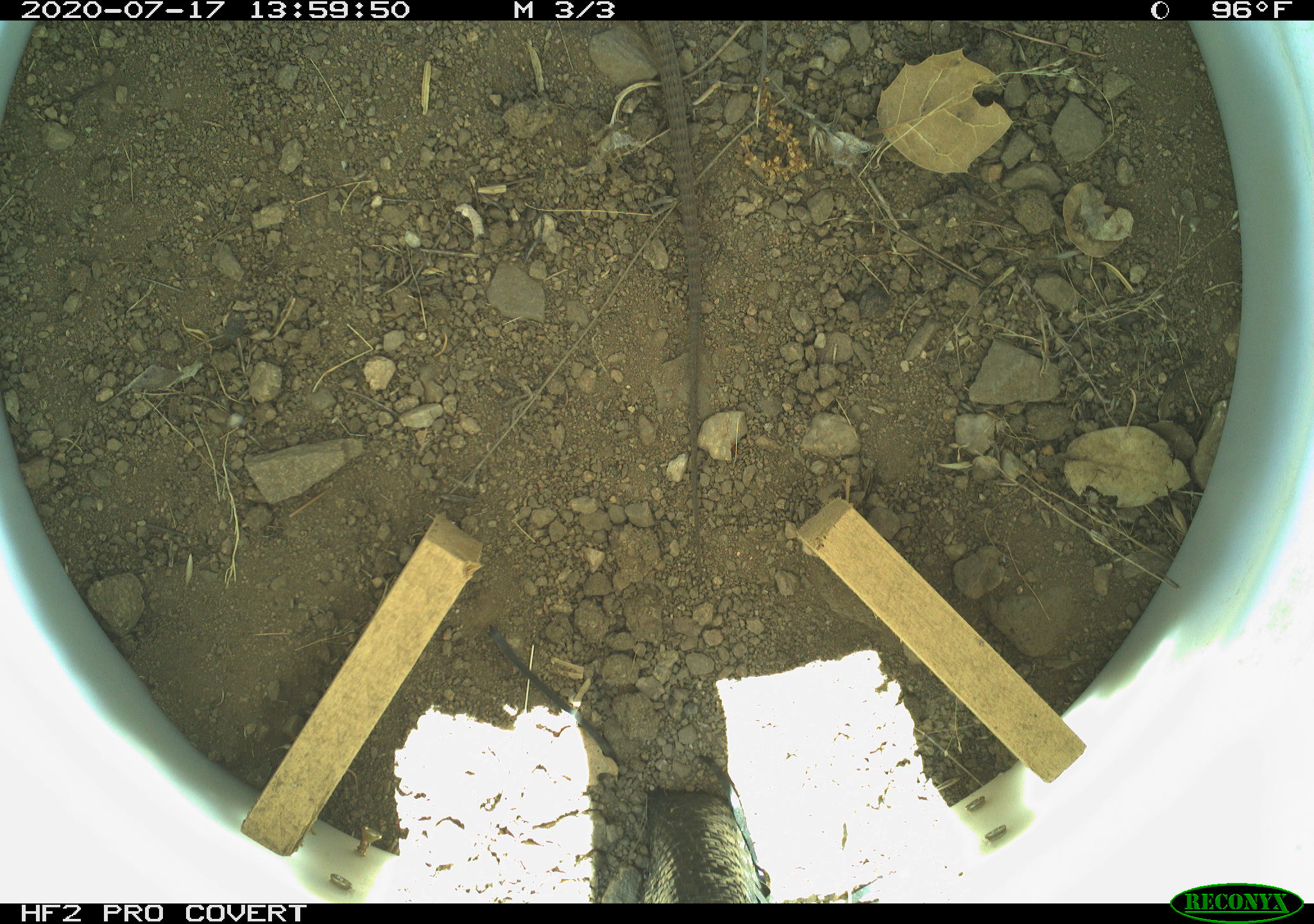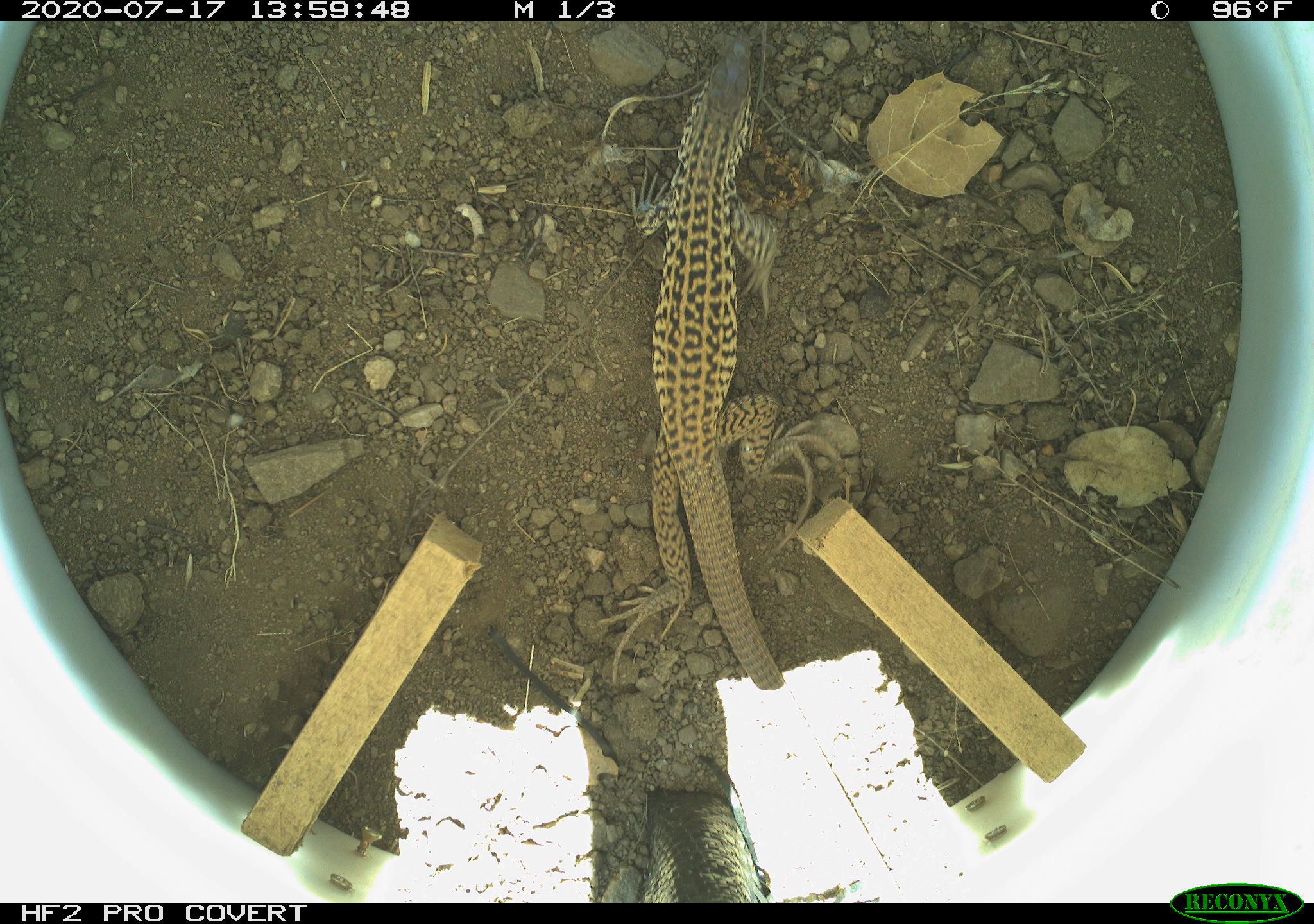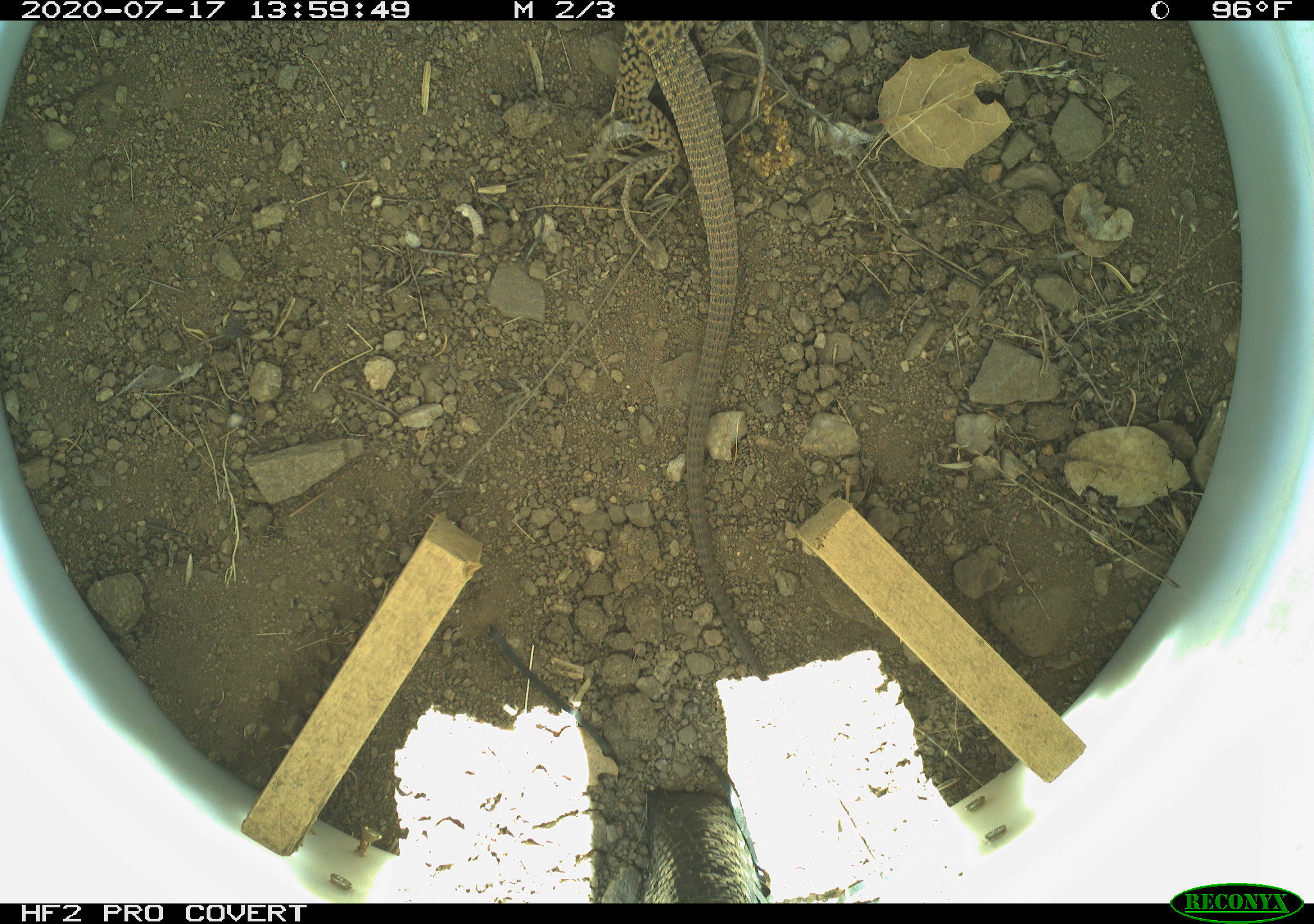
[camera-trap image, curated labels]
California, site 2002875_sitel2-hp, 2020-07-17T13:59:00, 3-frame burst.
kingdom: Animalia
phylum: Chordata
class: Reptilia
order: Squamata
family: Teiidae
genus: Aspidoscelis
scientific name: Aspidoscelis tigris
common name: western whiptail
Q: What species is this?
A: Western whiptail (Aspidoscelis tigris).